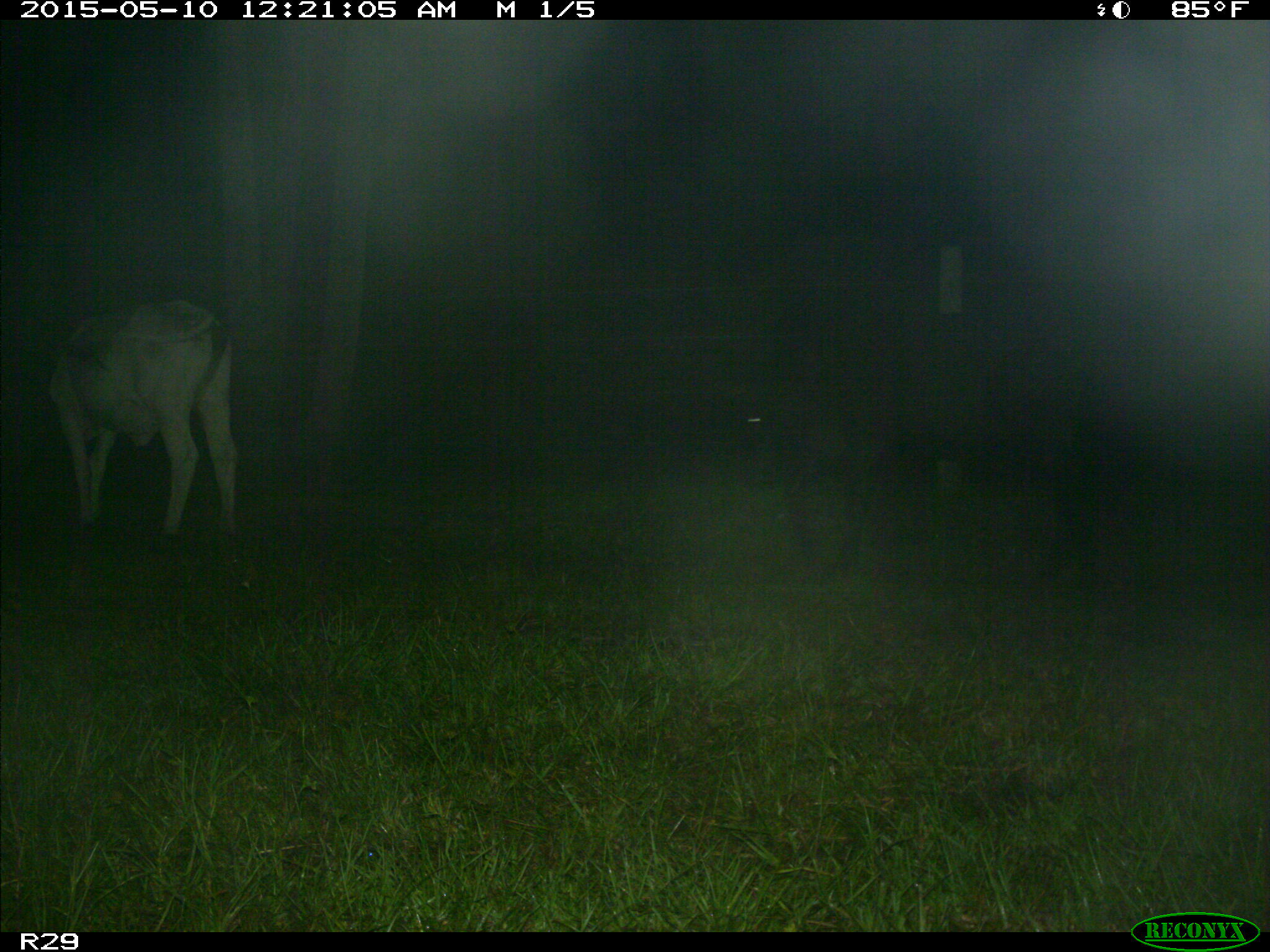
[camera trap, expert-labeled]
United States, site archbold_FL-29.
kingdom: Animalia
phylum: Chordata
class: Mammalia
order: Artiodactyla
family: Bovidae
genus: Bos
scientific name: Bos taurus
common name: domestic cow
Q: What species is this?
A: Bos taurus (domestic cow).